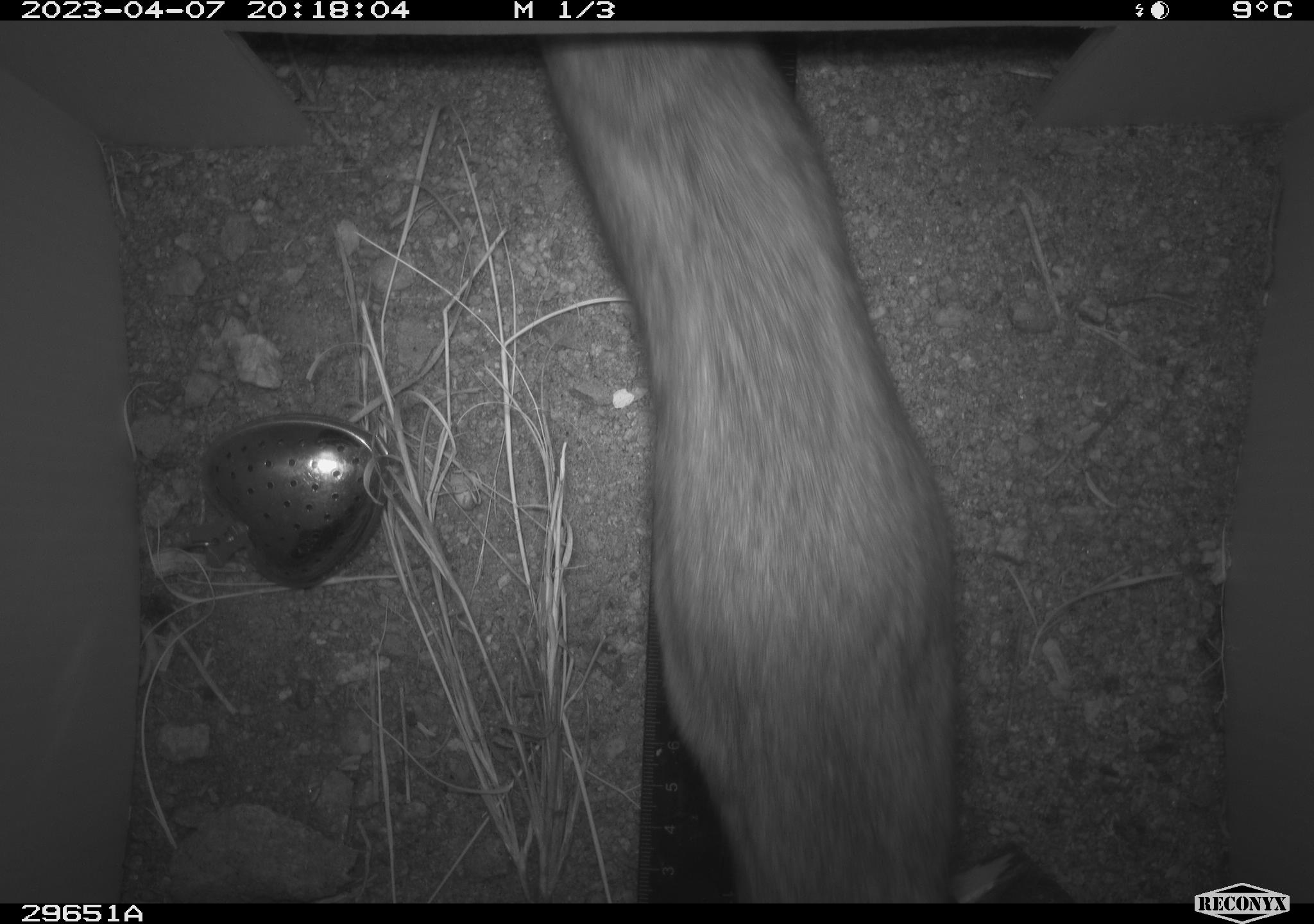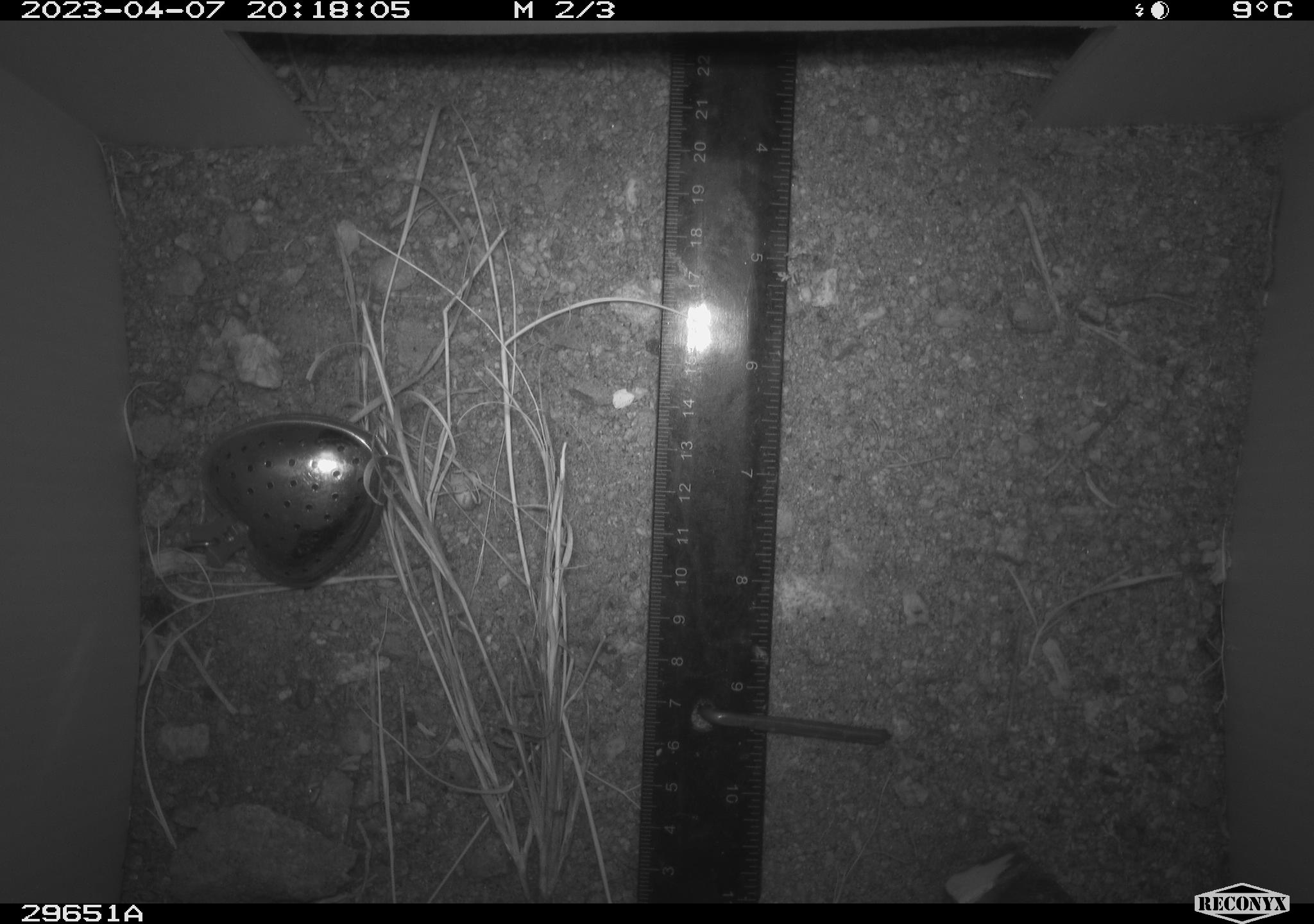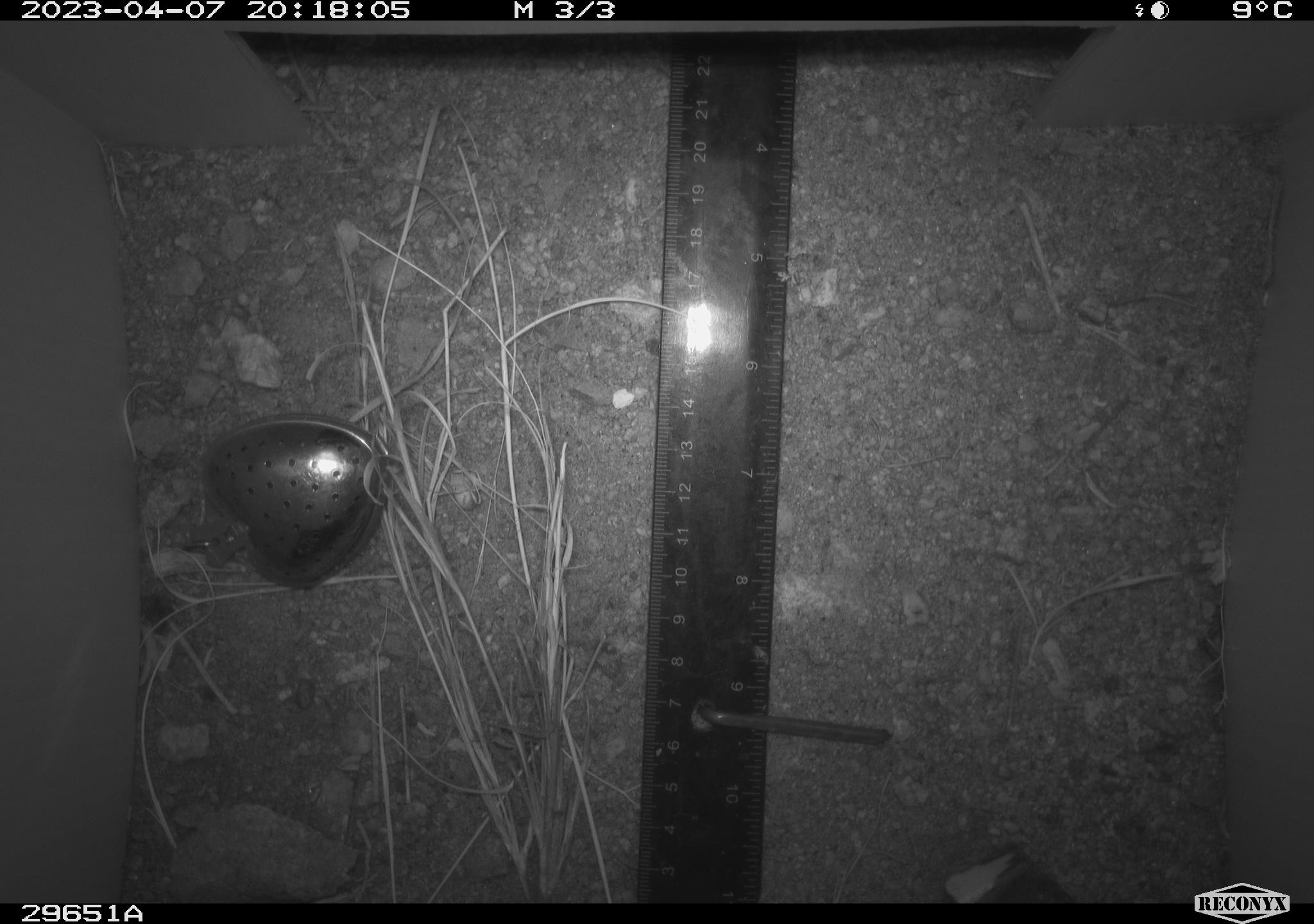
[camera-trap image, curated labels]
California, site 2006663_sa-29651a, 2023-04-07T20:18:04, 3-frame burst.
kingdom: Animalia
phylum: Chordata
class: Mammalia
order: Rodentia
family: Cricetidae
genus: Neotoma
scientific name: Neotoma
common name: pack rat or woodrat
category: neotoma species